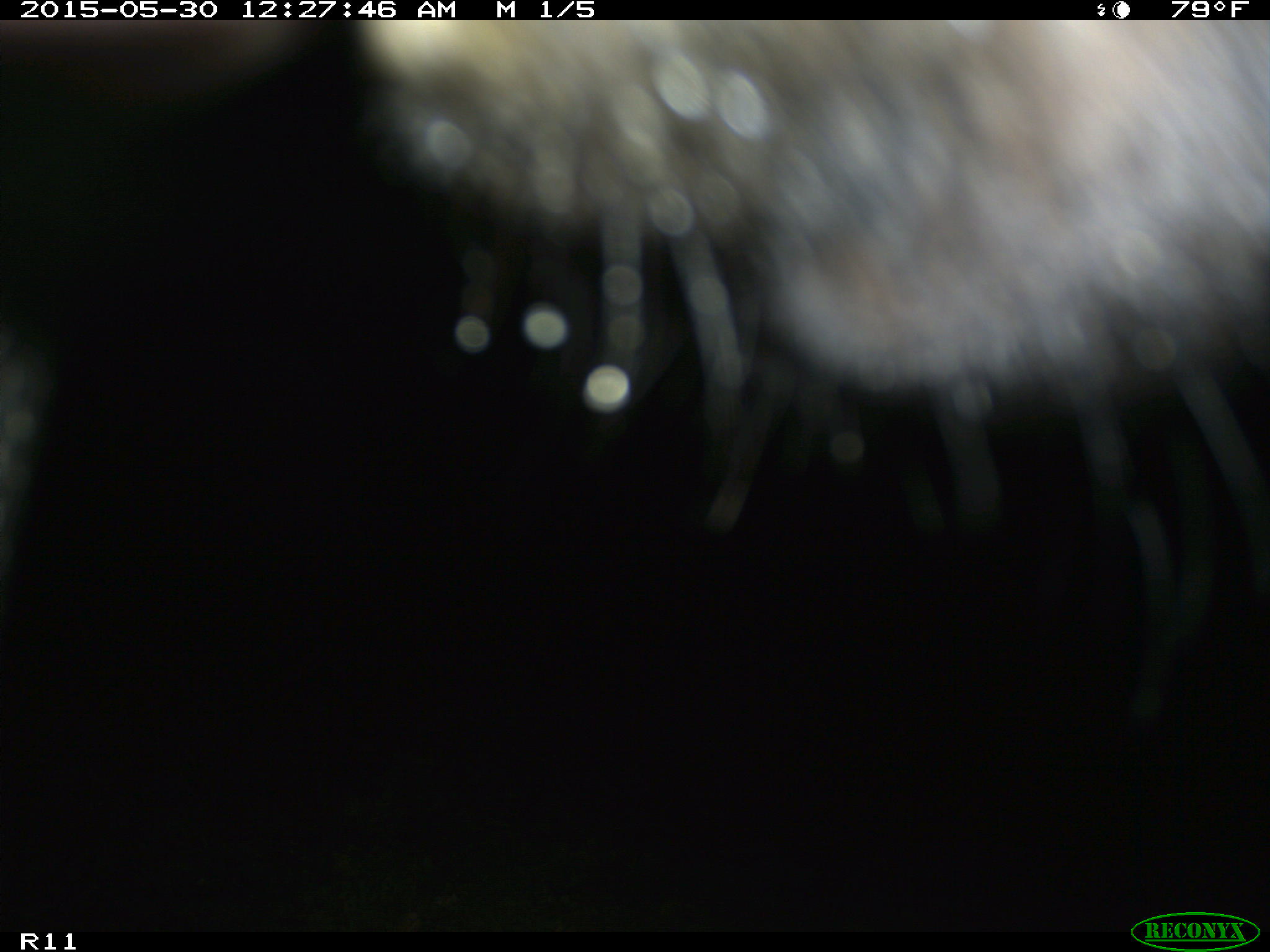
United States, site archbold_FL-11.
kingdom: Animalia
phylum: Chordata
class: Mammalia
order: Artiodactyla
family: Bovidae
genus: Bos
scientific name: Bos taurus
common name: domestic cow